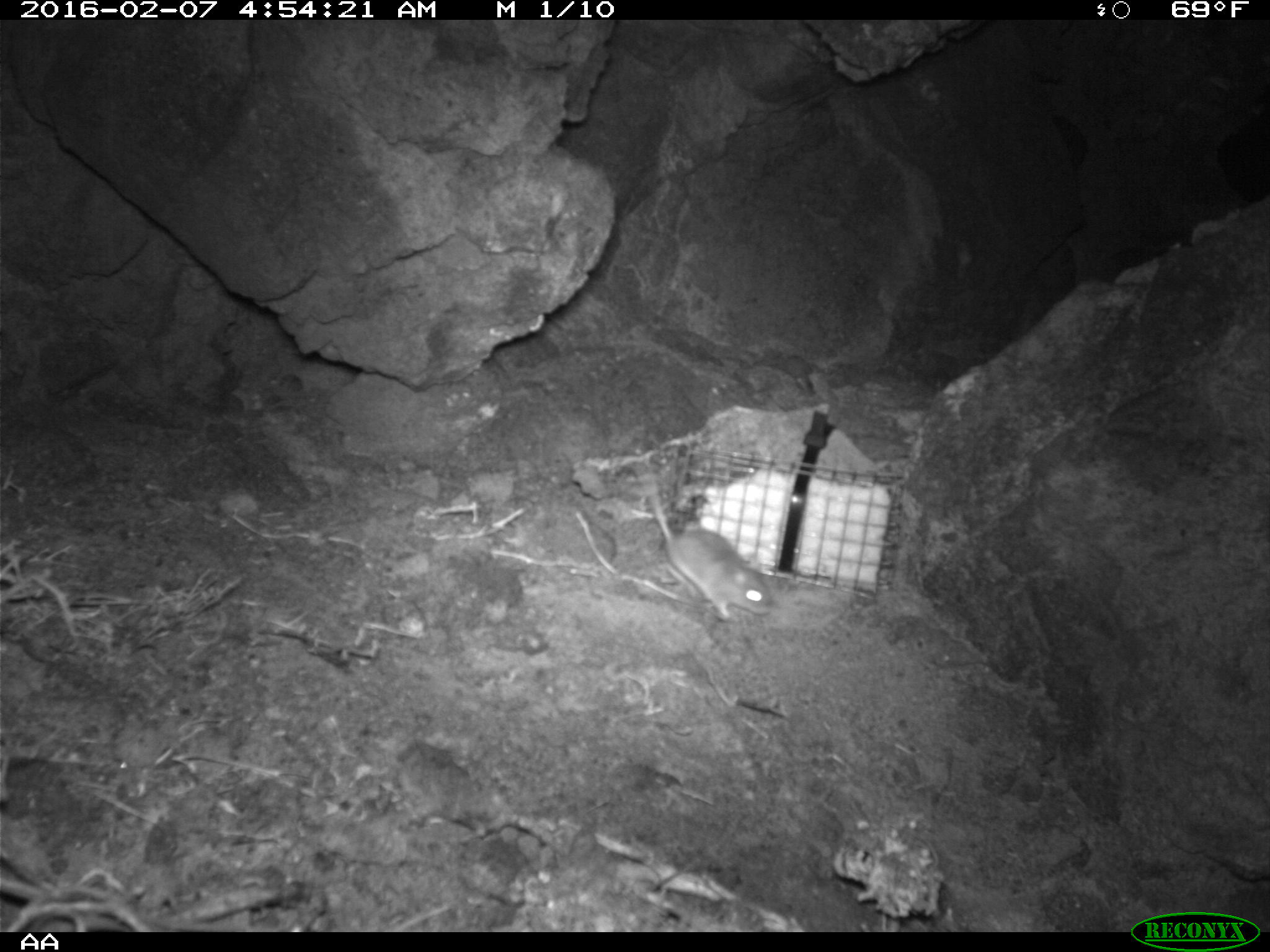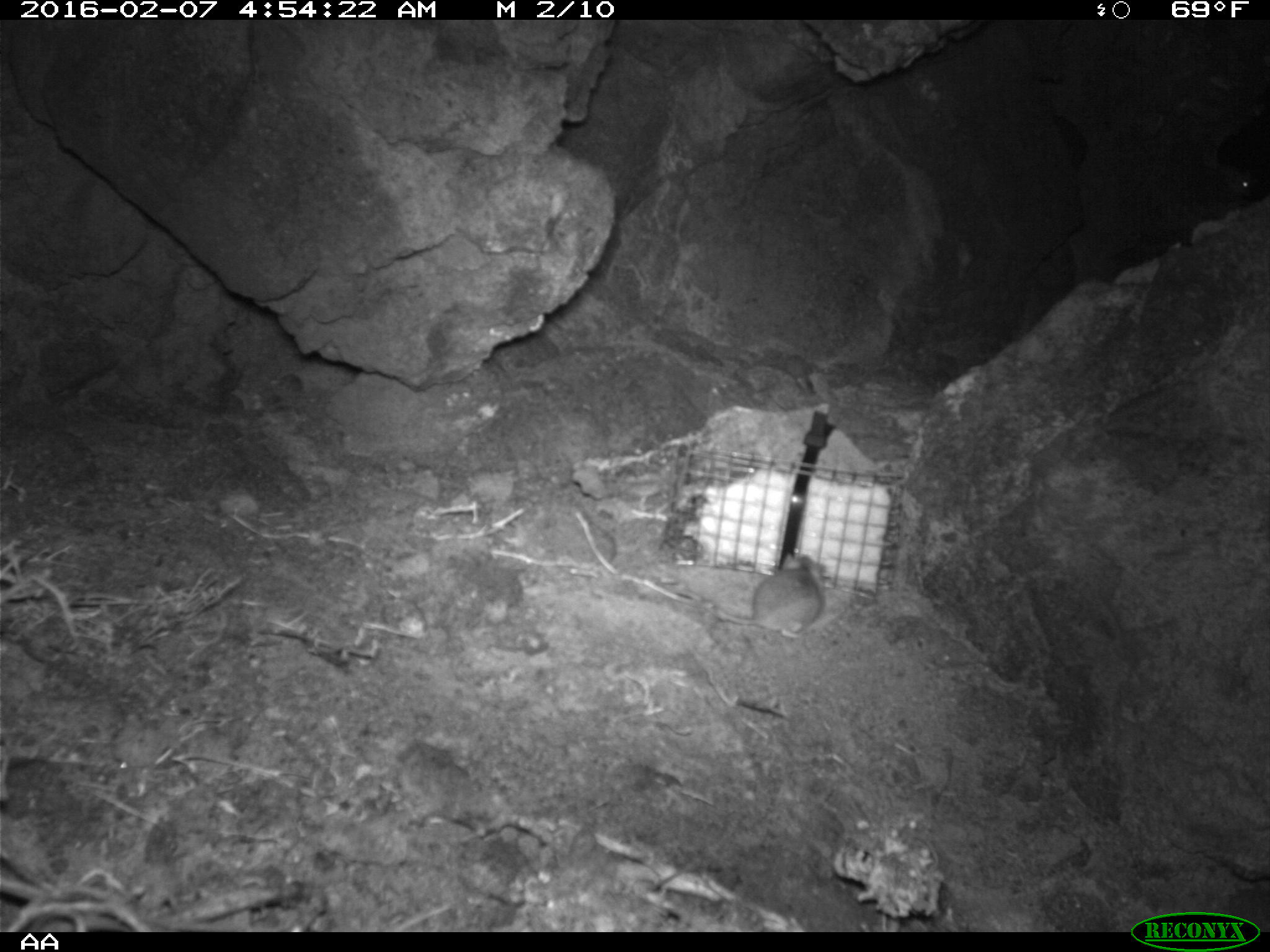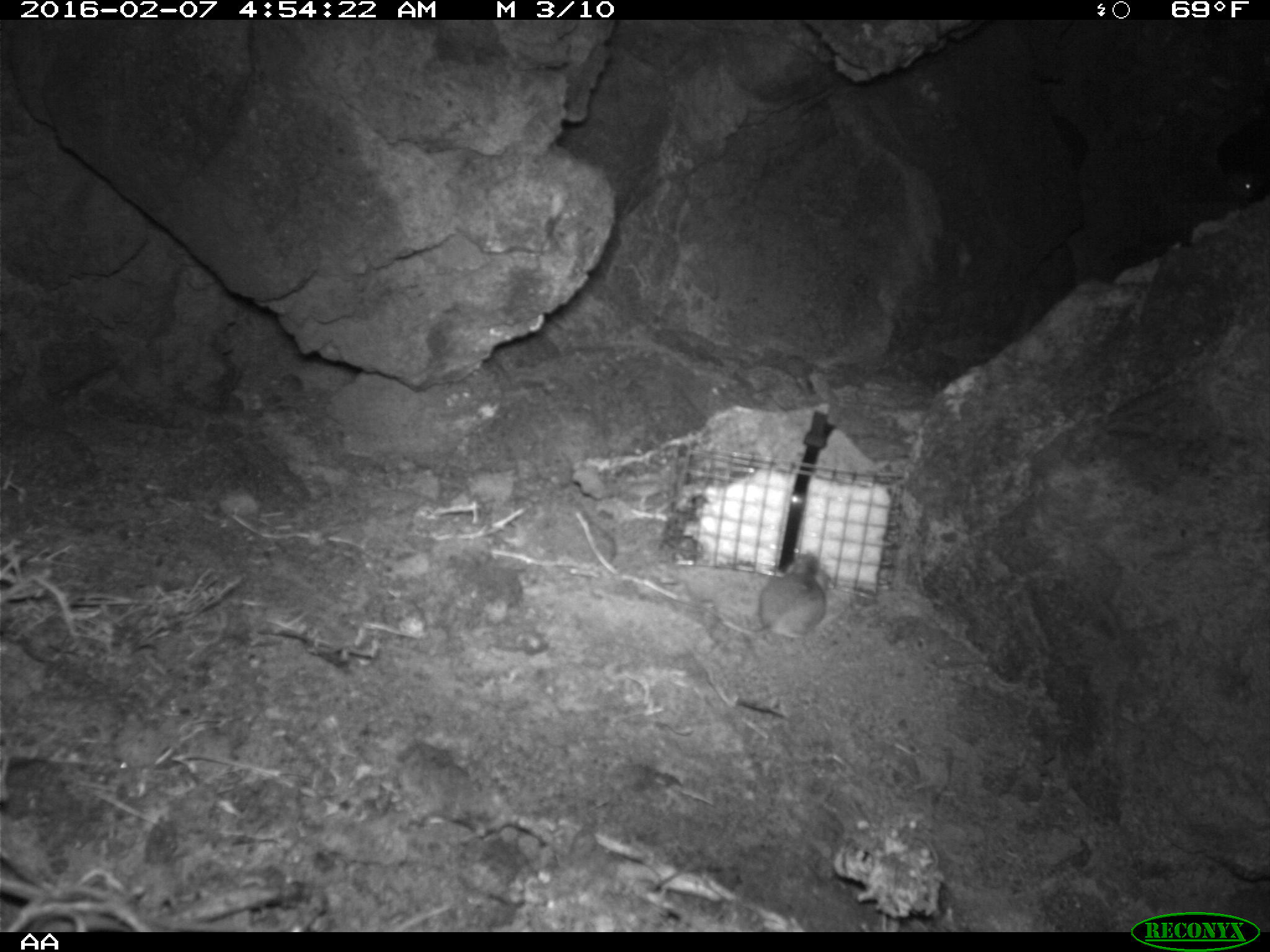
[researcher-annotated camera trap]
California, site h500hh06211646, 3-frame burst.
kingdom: Animalia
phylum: Chordata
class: Mammalia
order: Rodentia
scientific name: Rodentia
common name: rodent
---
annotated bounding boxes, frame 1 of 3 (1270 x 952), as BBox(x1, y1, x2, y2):
rodent: BBox(628, 459, 775, 619)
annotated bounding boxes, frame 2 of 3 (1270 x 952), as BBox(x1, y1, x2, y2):
rodent: BBox(675, 552, 825, 639); BBox(1216, 161, 1253, 197)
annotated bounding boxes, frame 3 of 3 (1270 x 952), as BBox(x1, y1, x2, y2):
rodent: BBox(742, 547, 827, 639); BBox(1226, 166, 1260, 208)